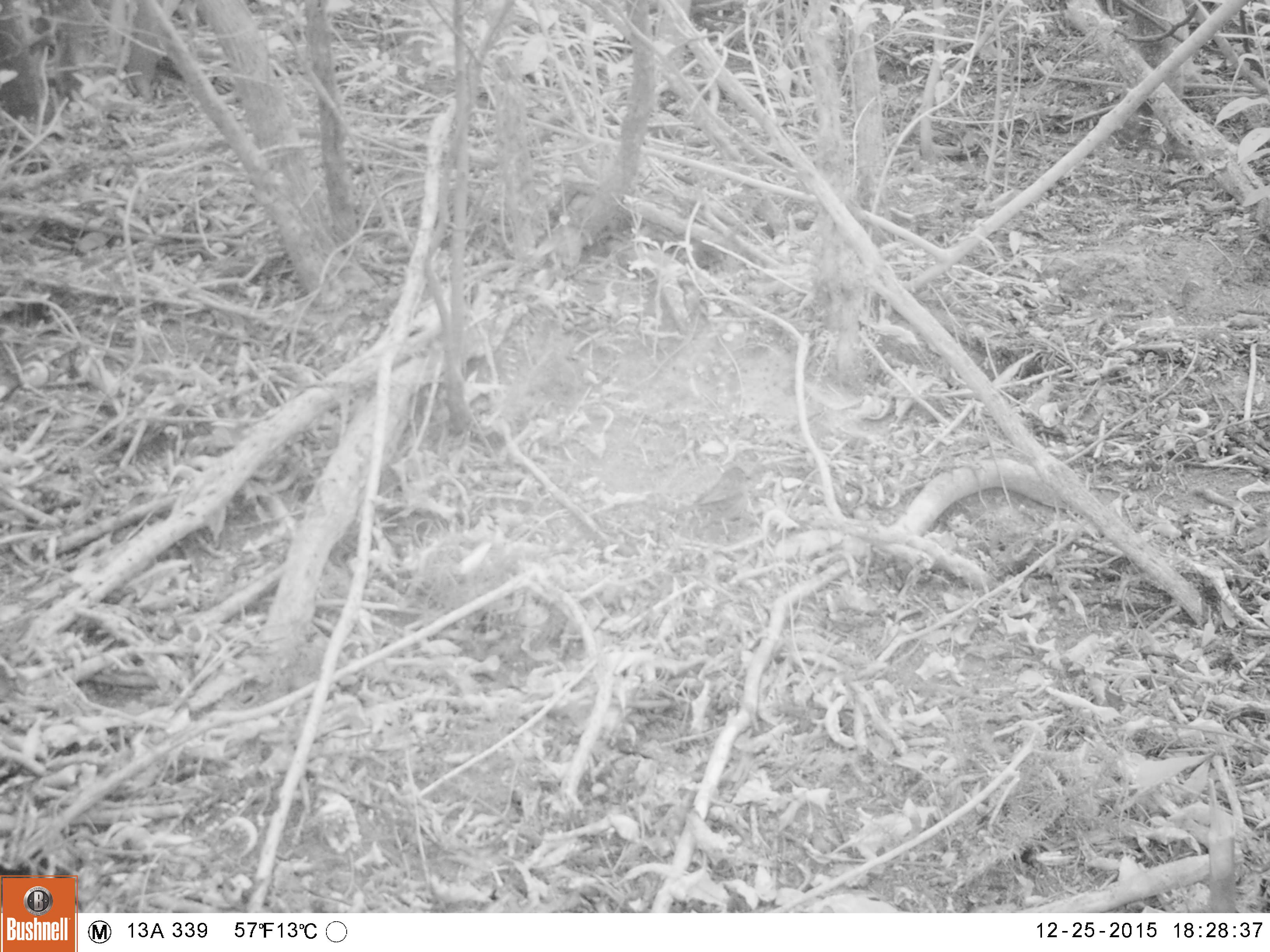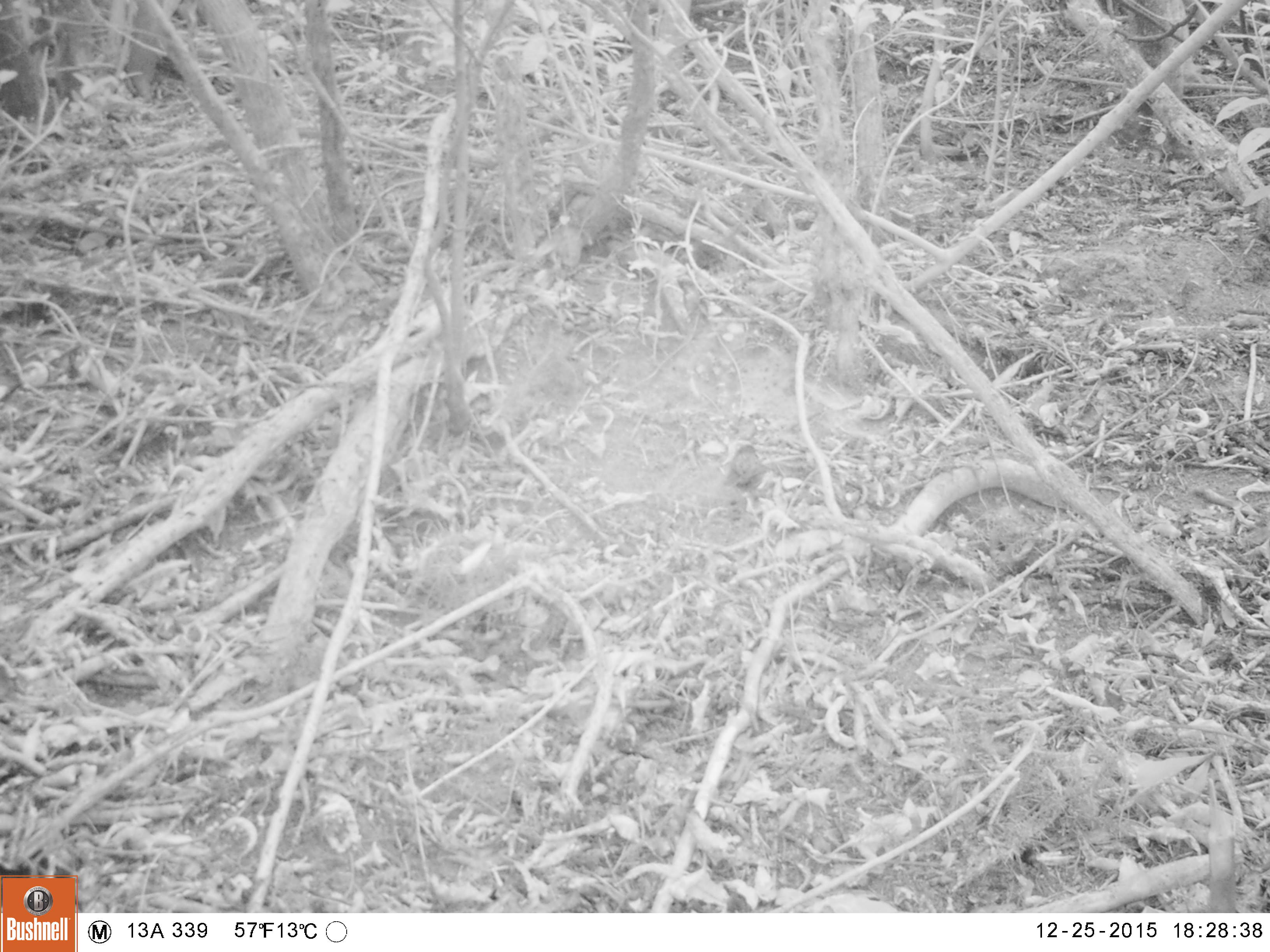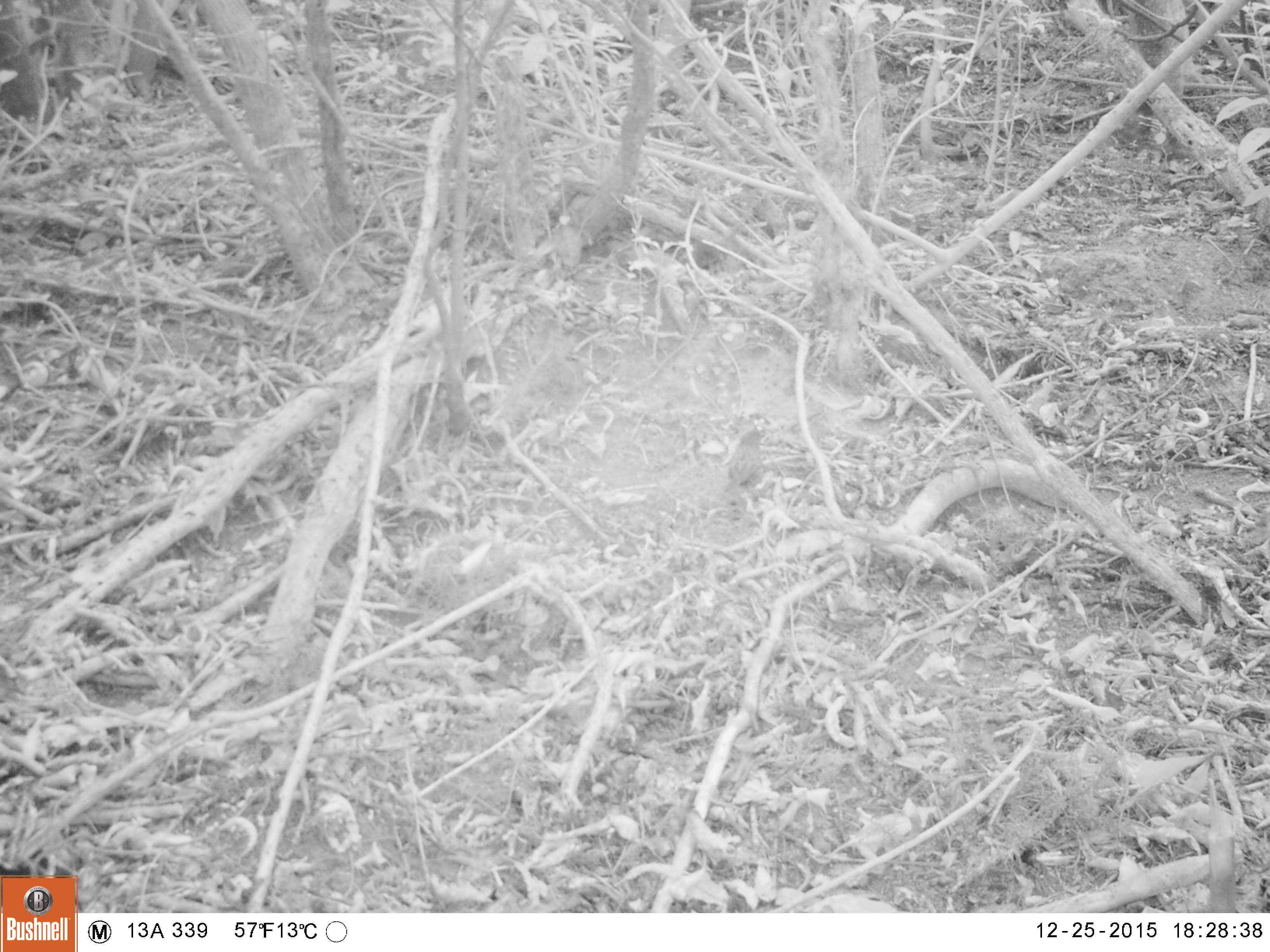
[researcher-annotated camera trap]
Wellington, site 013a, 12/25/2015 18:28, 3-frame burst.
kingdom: Animalia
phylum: Chordata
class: Aves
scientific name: Aves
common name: bird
Bird (Aves).